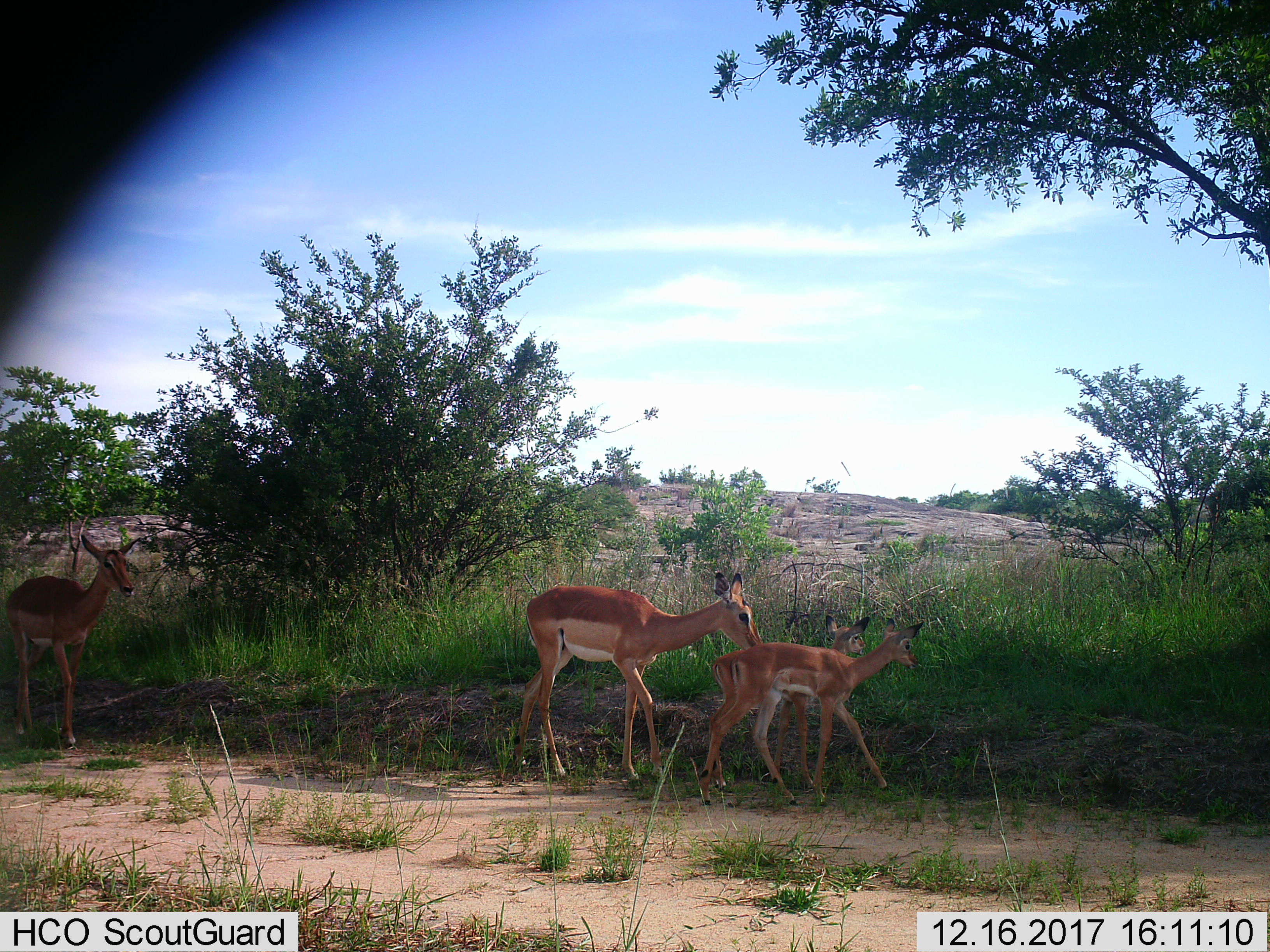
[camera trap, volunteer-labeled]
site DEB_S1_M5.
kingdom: Animalia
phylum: Chordata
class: Mammalia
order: Artiodactyla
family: Bovidae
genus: Aepyceros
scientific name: Aepyceros melampus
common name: impala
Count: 4.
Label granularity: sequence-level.